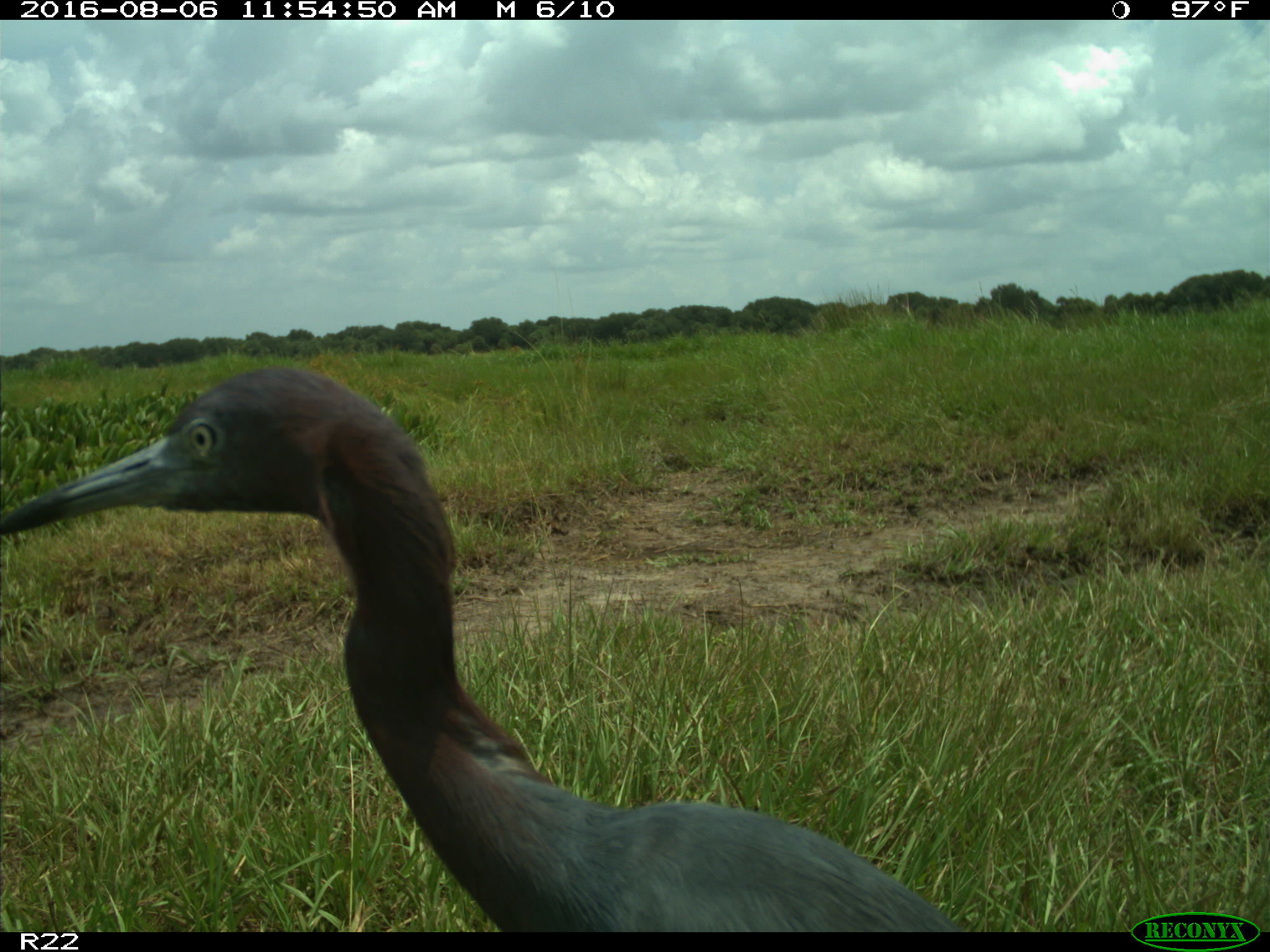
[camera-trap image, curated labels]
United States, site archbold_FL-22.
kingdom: Animalia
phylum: Chordata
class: Aves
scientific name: Aves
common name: birds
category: unidentified bird